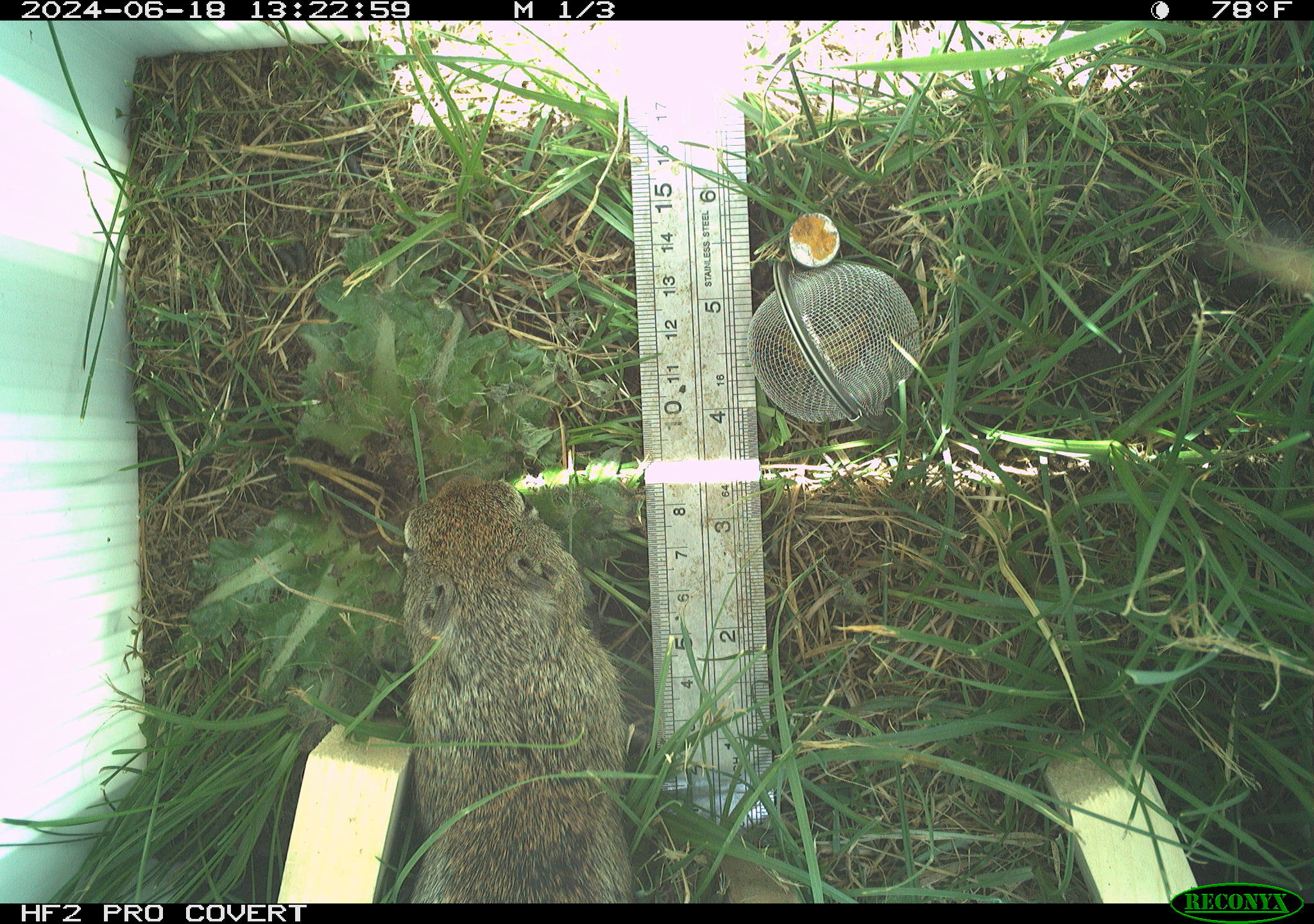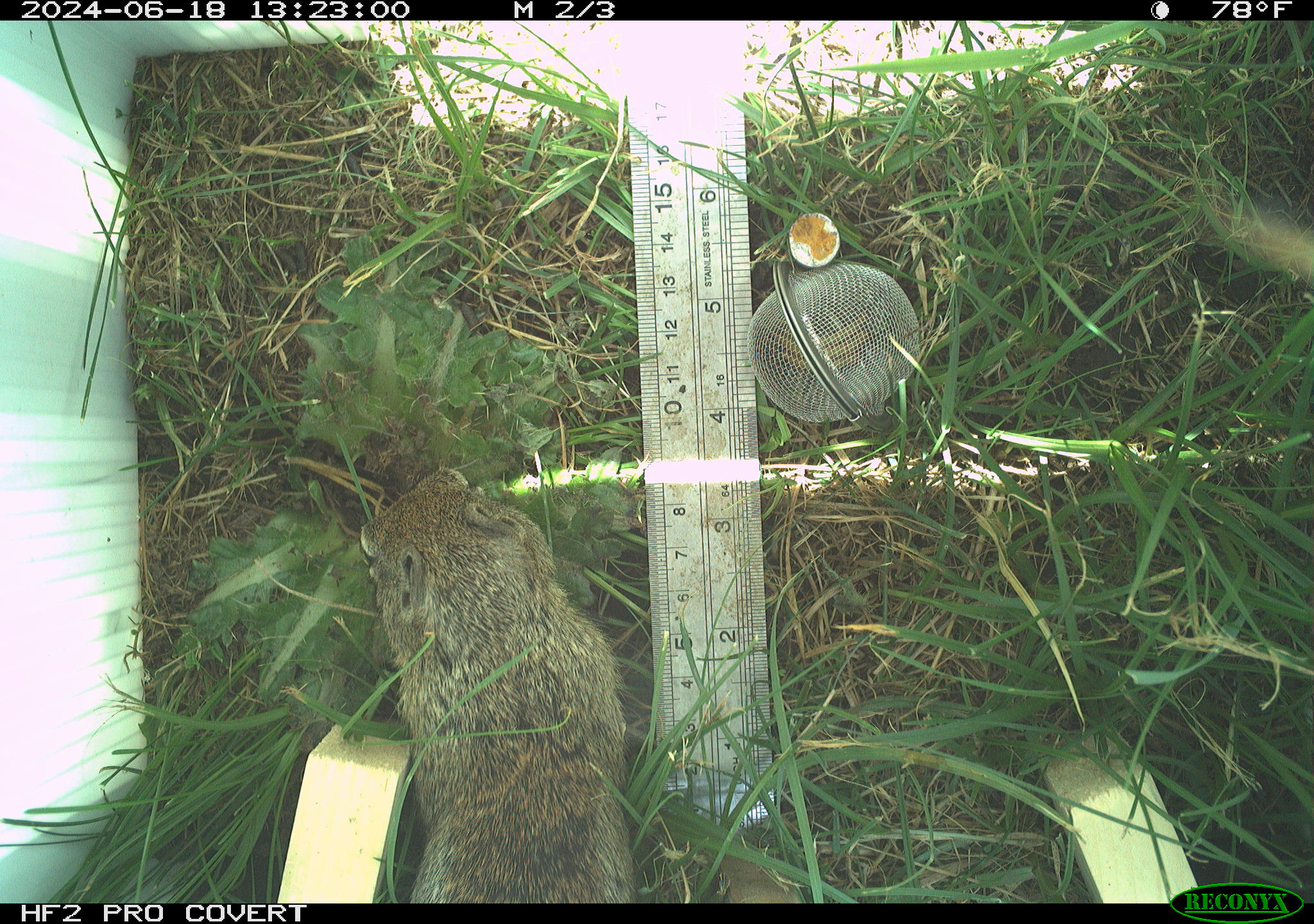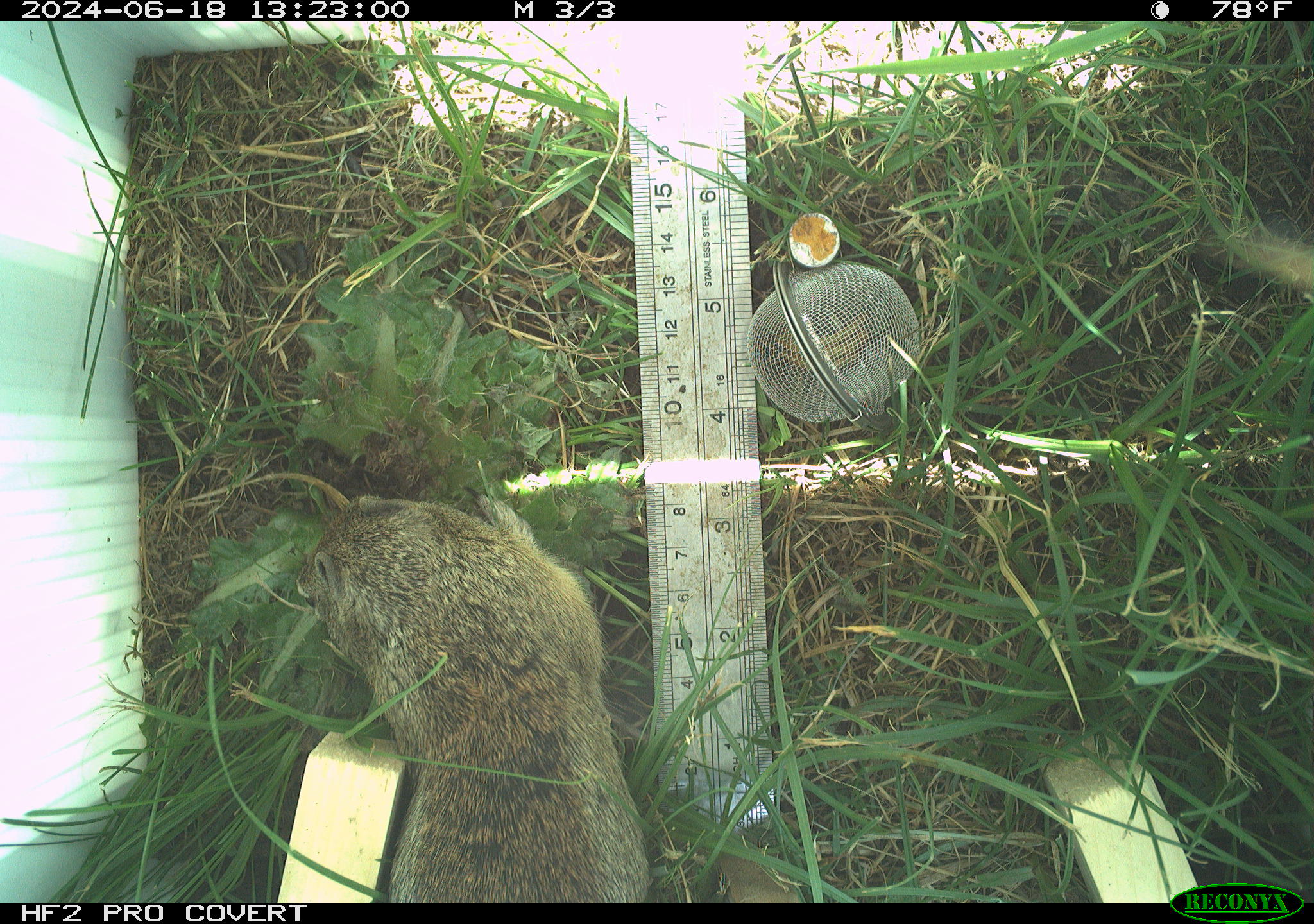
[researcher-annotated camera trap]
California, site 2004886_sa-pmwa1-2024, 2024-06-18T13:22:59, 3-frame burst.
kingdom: Animalia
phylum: Chordata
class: Mammalia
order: Rodentia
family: Sciuridae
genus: Urocitellus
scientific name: Urocitellus beldingi beldingi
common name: belding's ground squirrel